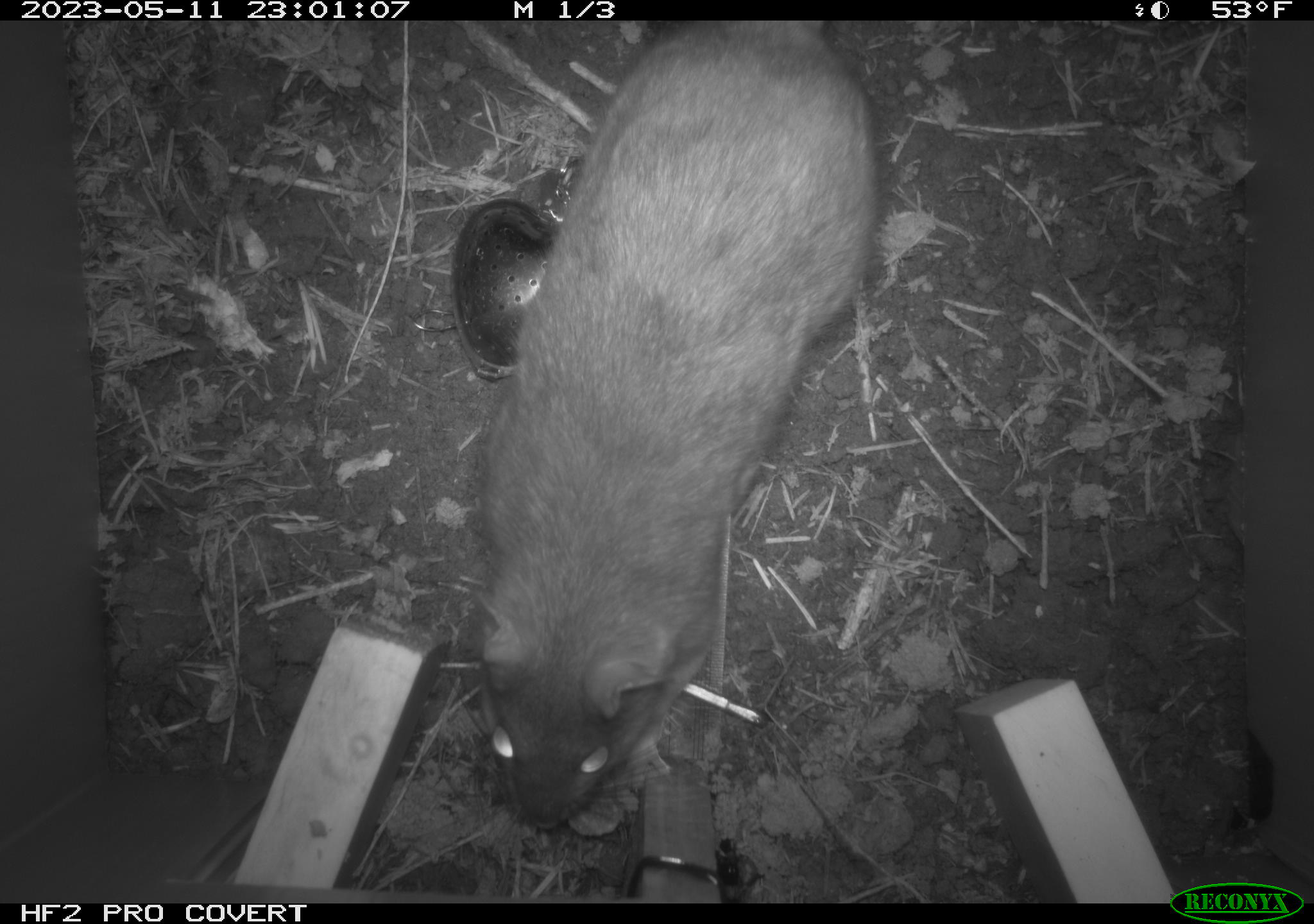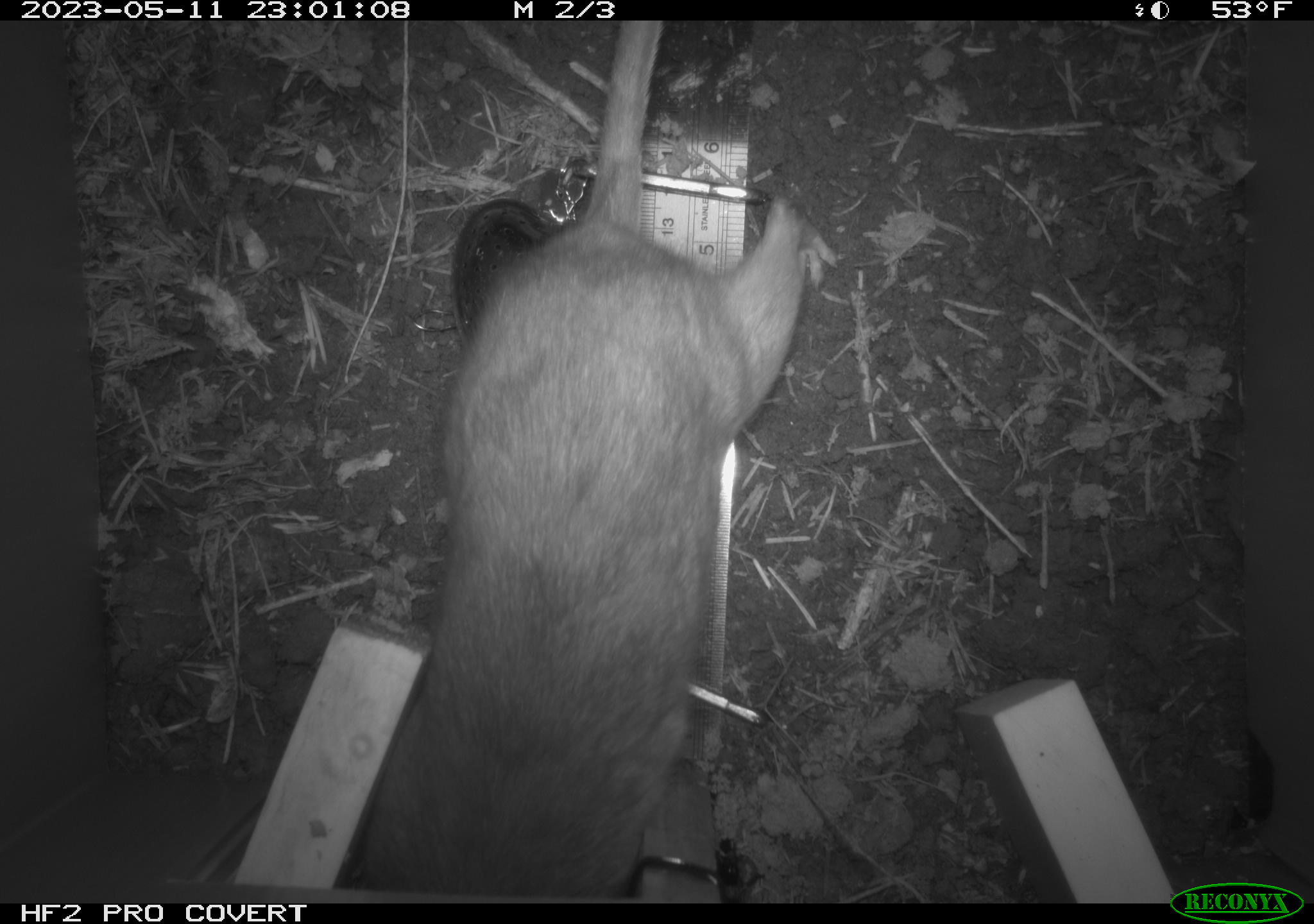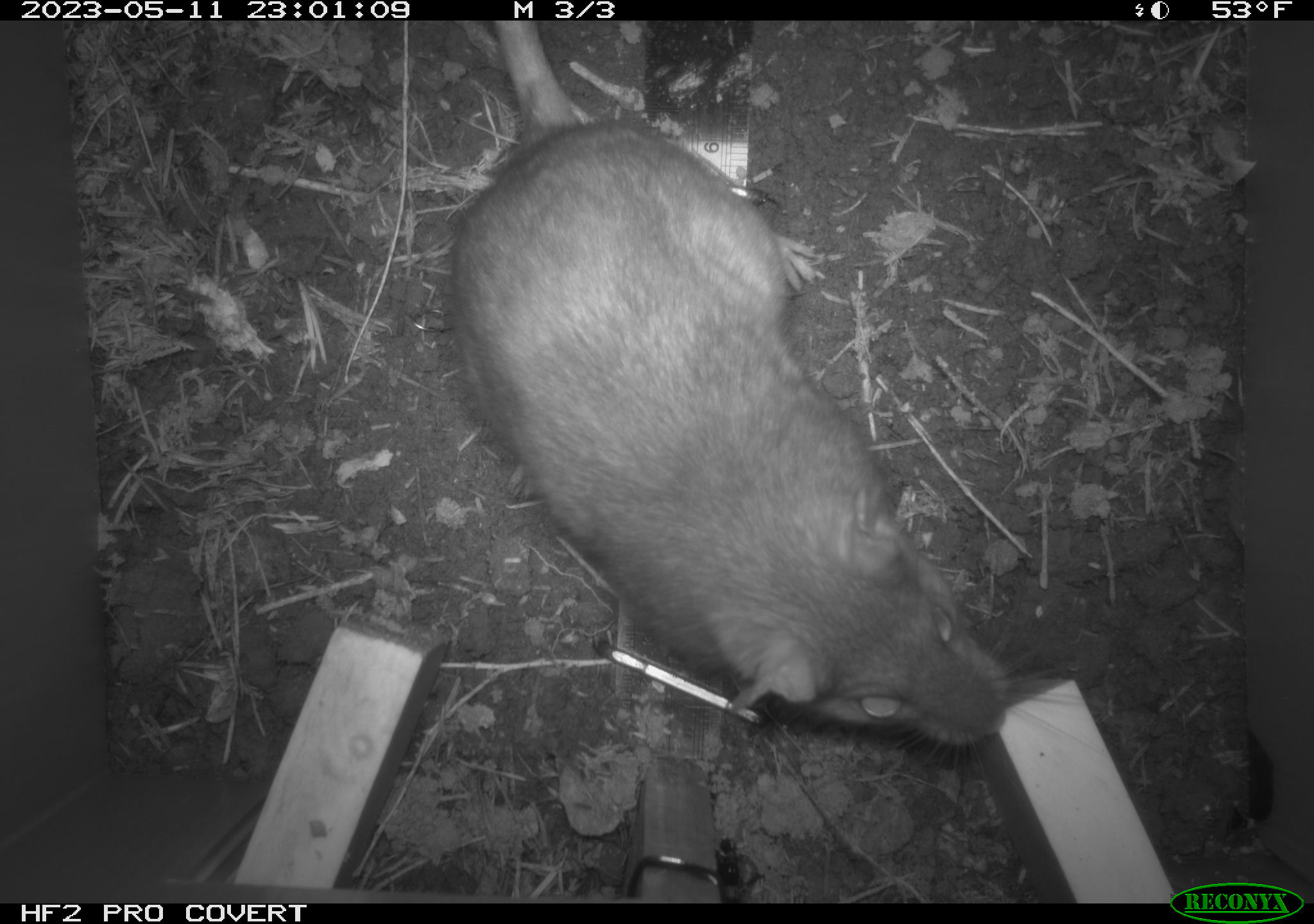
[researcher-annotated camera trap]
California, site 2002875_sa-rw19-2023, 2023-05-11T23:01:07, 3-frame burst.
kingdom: Animalia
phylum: Chordata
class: Mammalia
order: Rodentia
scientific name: Rodentia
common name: mouse species